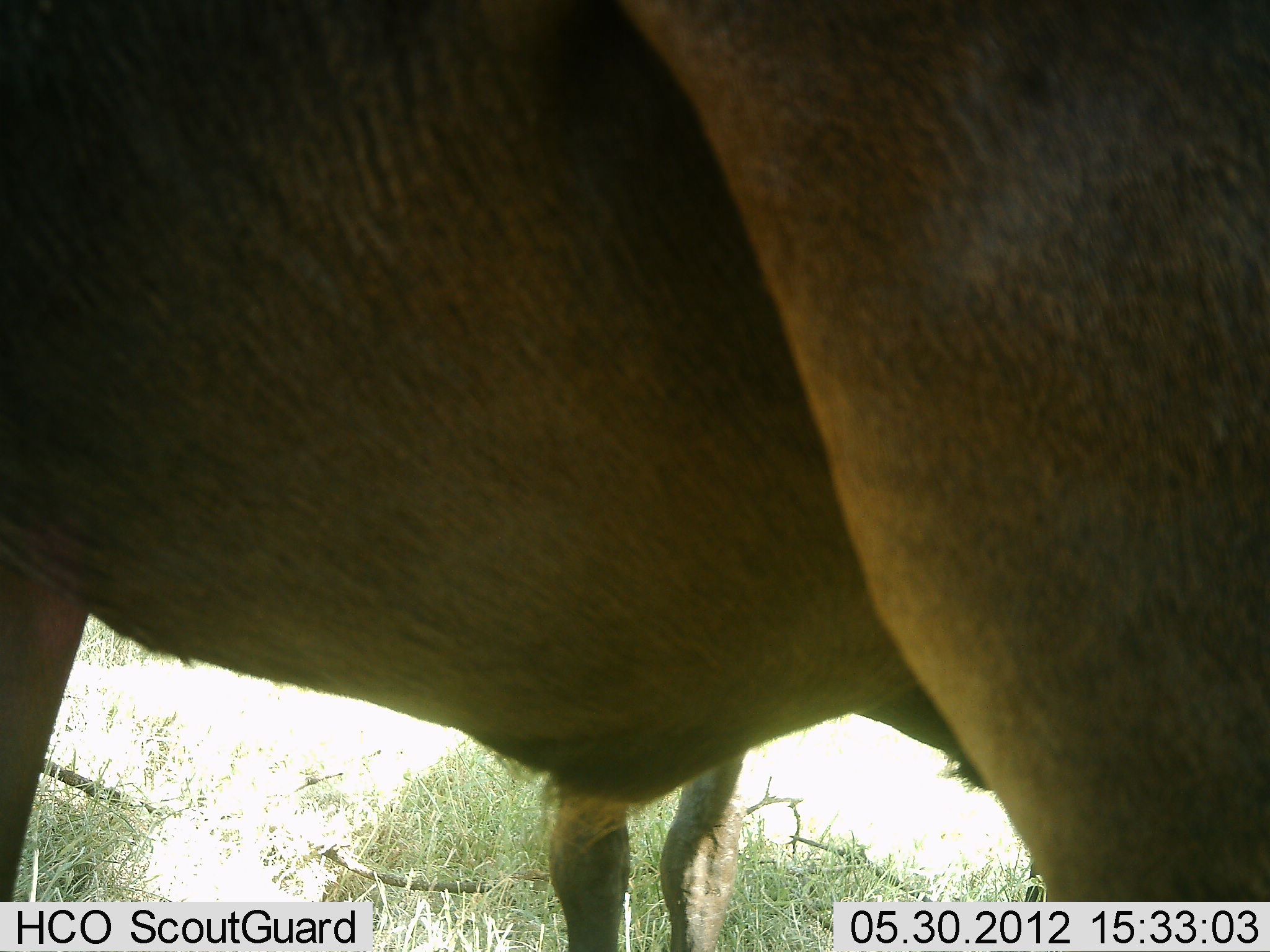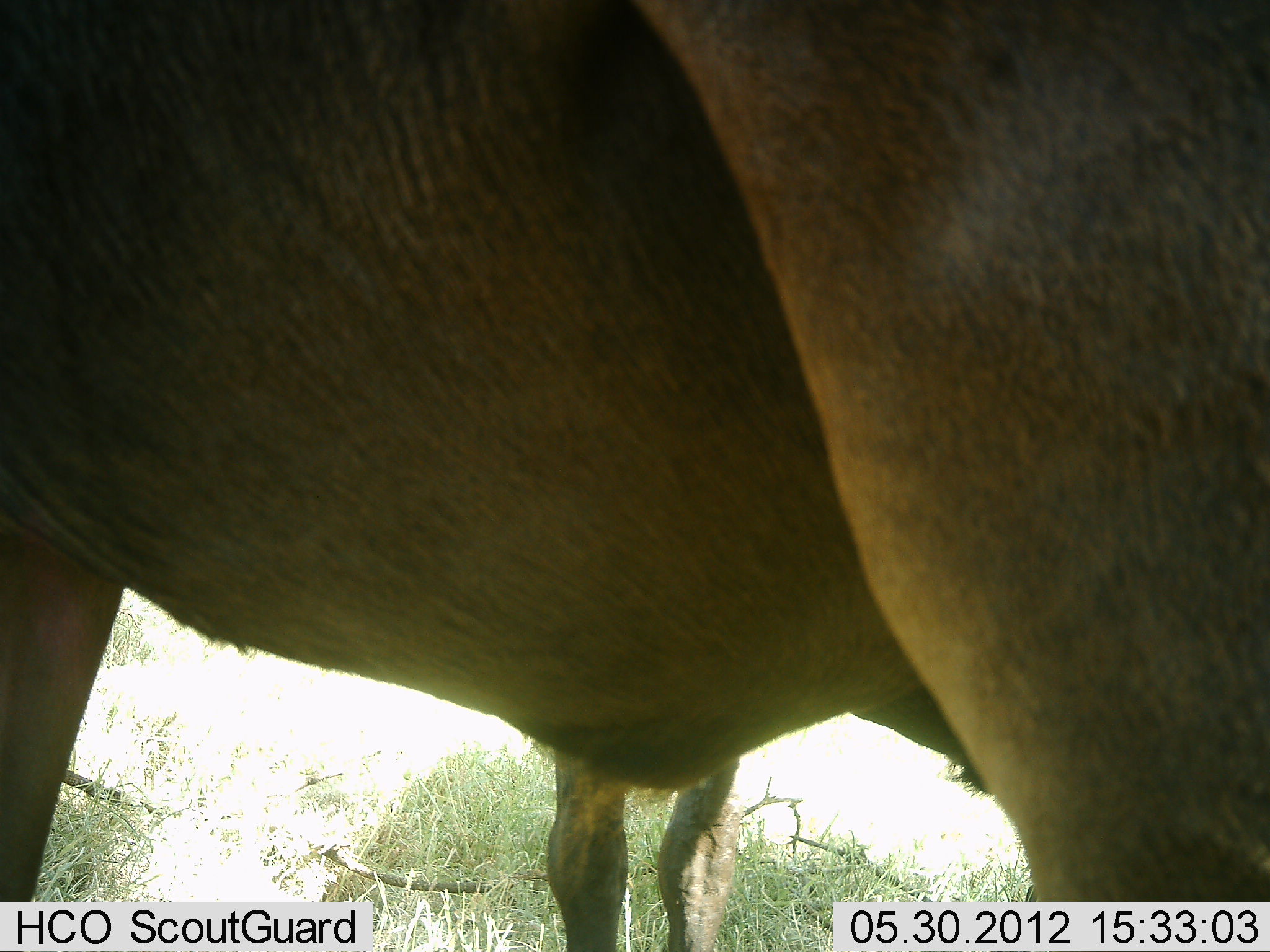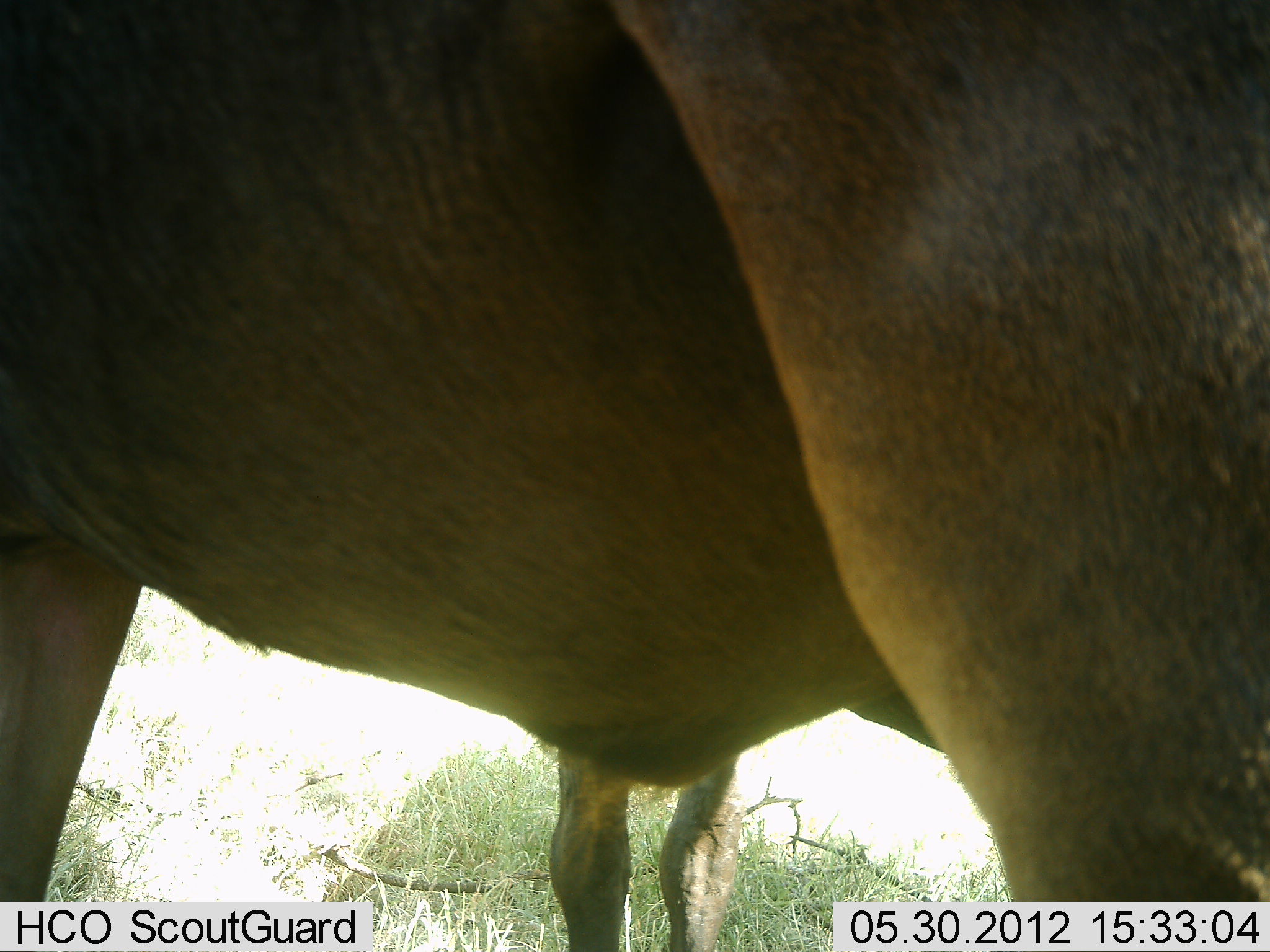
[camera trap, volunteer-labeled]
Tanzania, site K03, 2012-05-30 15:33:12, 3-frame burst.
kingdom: Animalia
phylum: Chordata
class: Mammalia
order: Artiodactyla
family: Bovidae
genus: Connochaetes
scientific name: Connochaetes taurinus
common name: blue wildebeest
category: wildebeest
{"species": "wildebeest (blue wildebeest) (Connochaetes taurinus)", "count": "2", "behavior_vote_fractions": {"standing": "100%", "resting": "0%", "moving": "0%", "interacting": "0%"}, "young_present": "10%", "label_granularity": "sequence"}